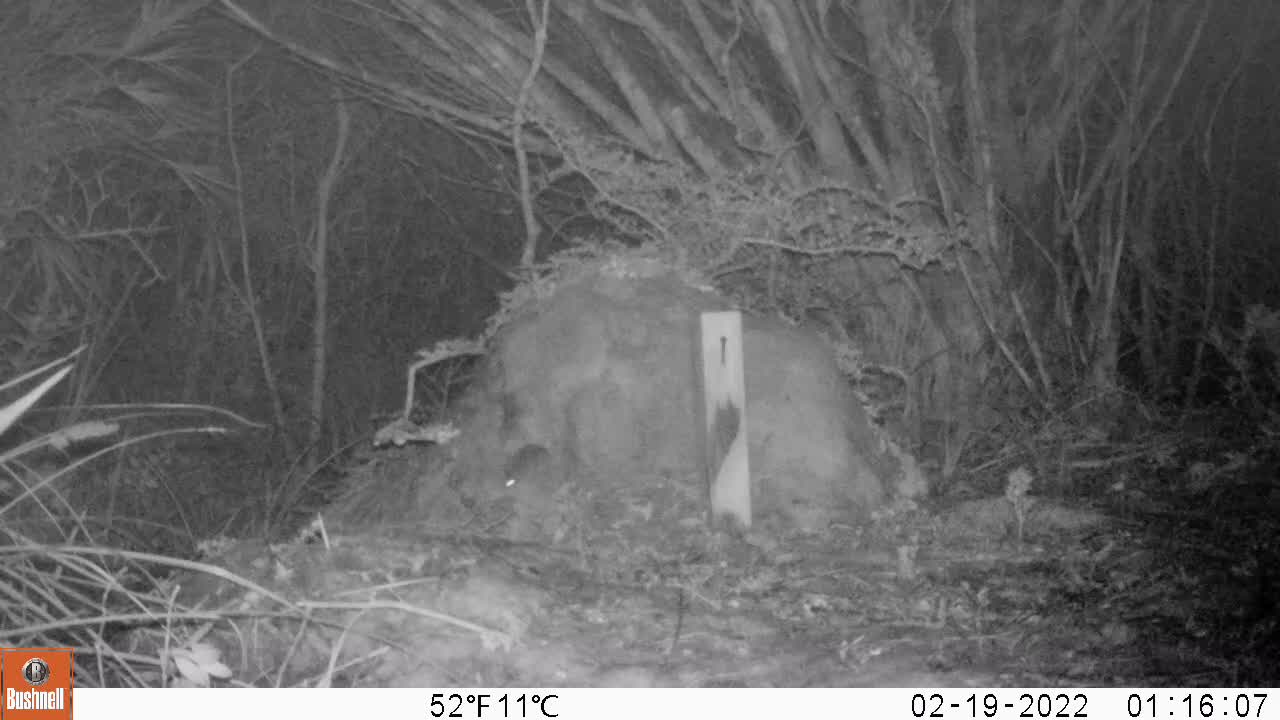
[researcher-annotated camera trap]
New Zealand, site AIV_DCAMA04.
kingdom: Animalia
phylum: Chordata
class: Mammalia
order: Rodentia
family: Muridae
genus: Mus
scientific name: Mus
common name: mouse